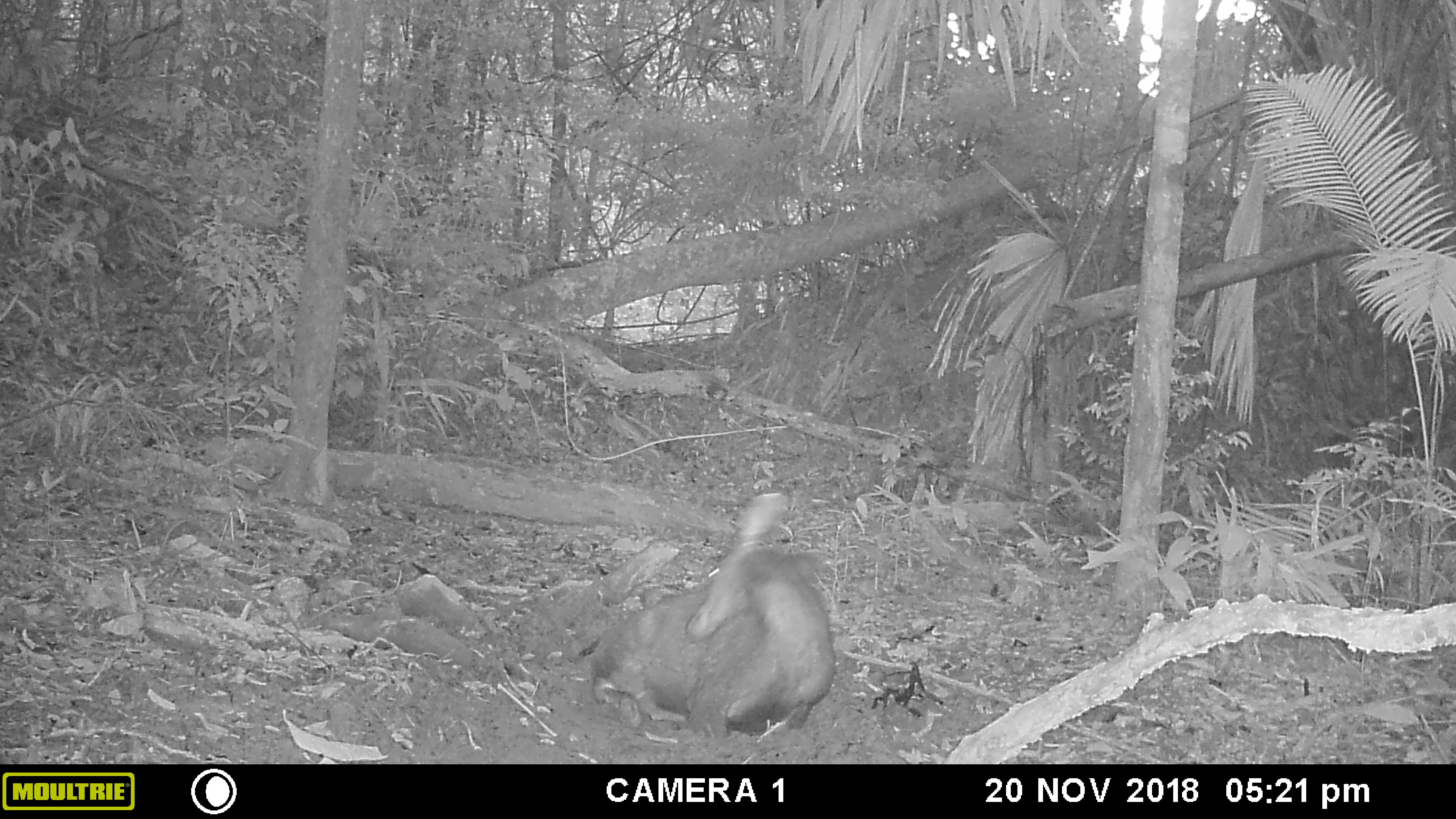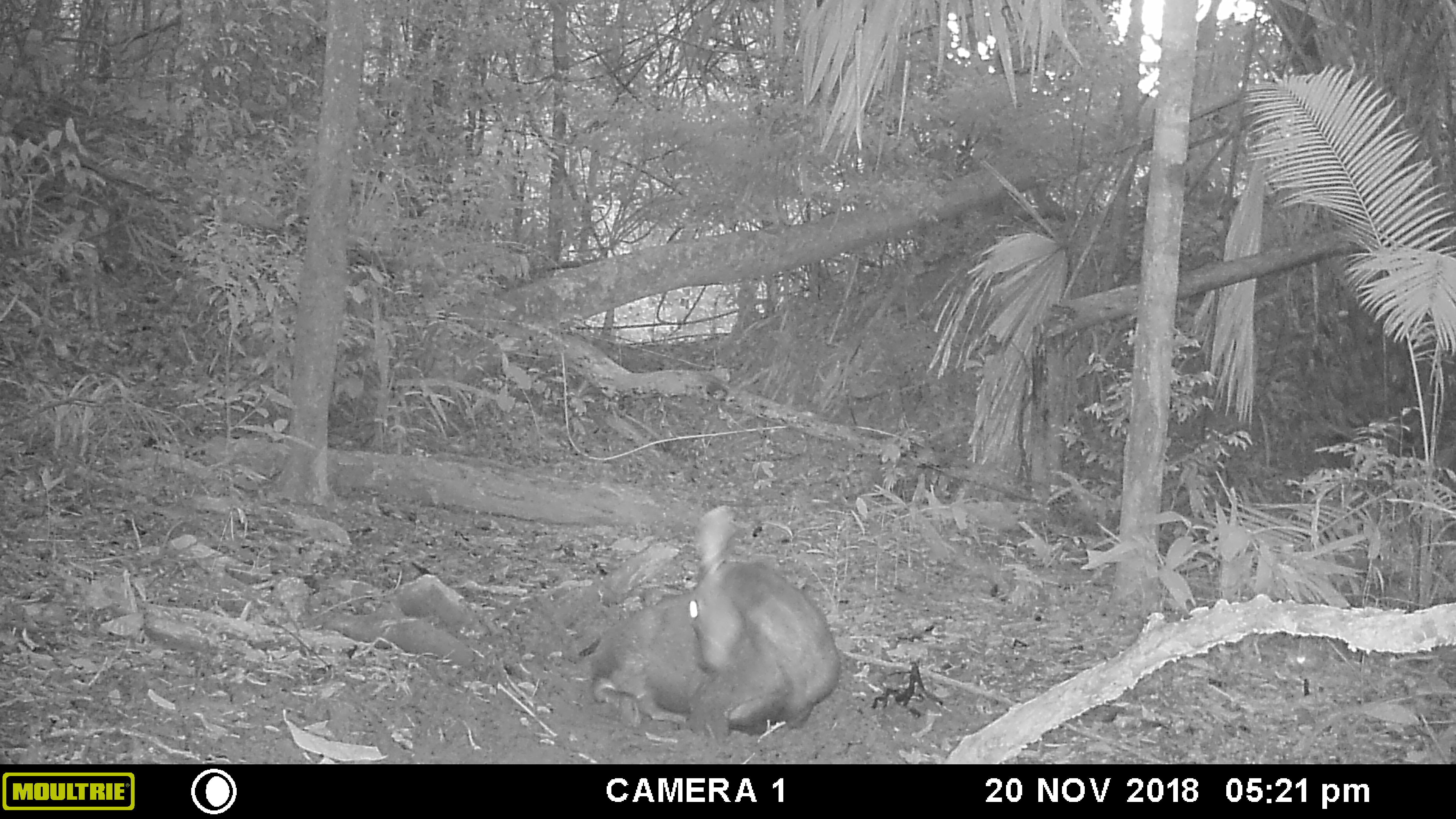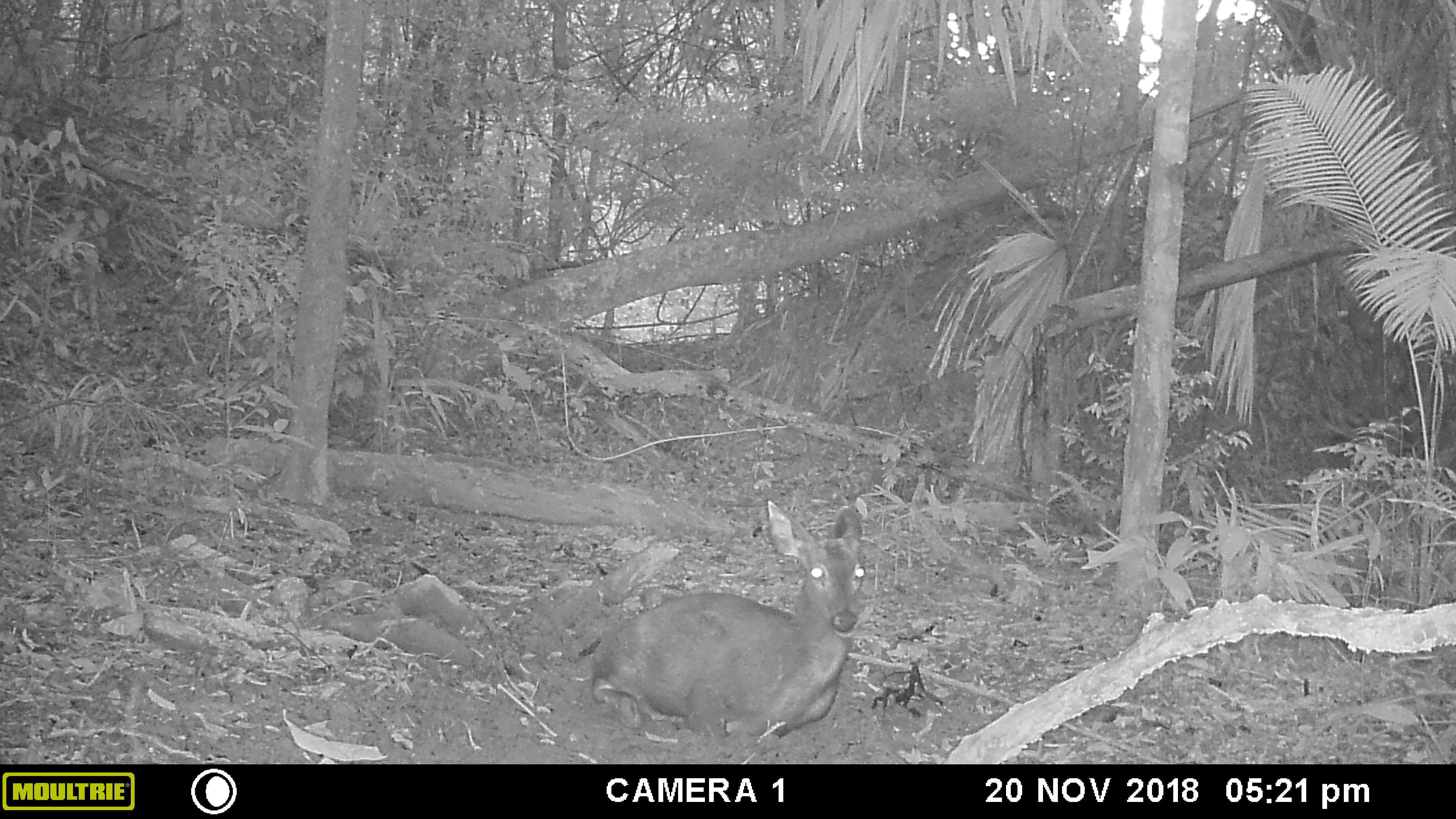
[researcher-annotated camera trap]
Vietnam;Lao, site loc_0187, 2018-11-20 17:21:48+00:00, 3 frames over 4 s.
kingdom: Animalia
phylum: Chordata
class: Mammalia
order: Artiodactyla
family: Cervidae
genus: Rusa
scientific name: Rusa unicolor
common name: sambar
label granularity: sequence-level